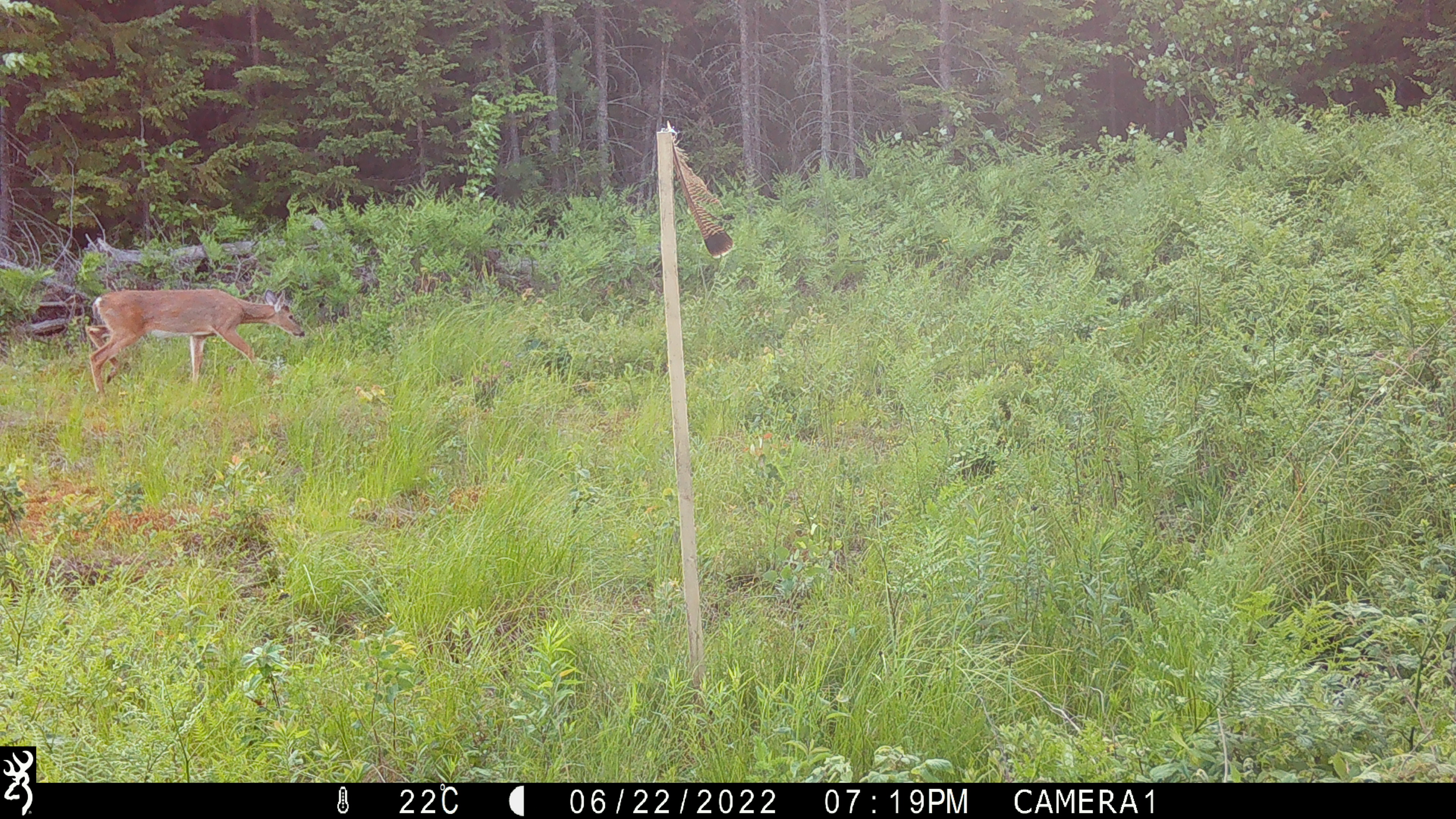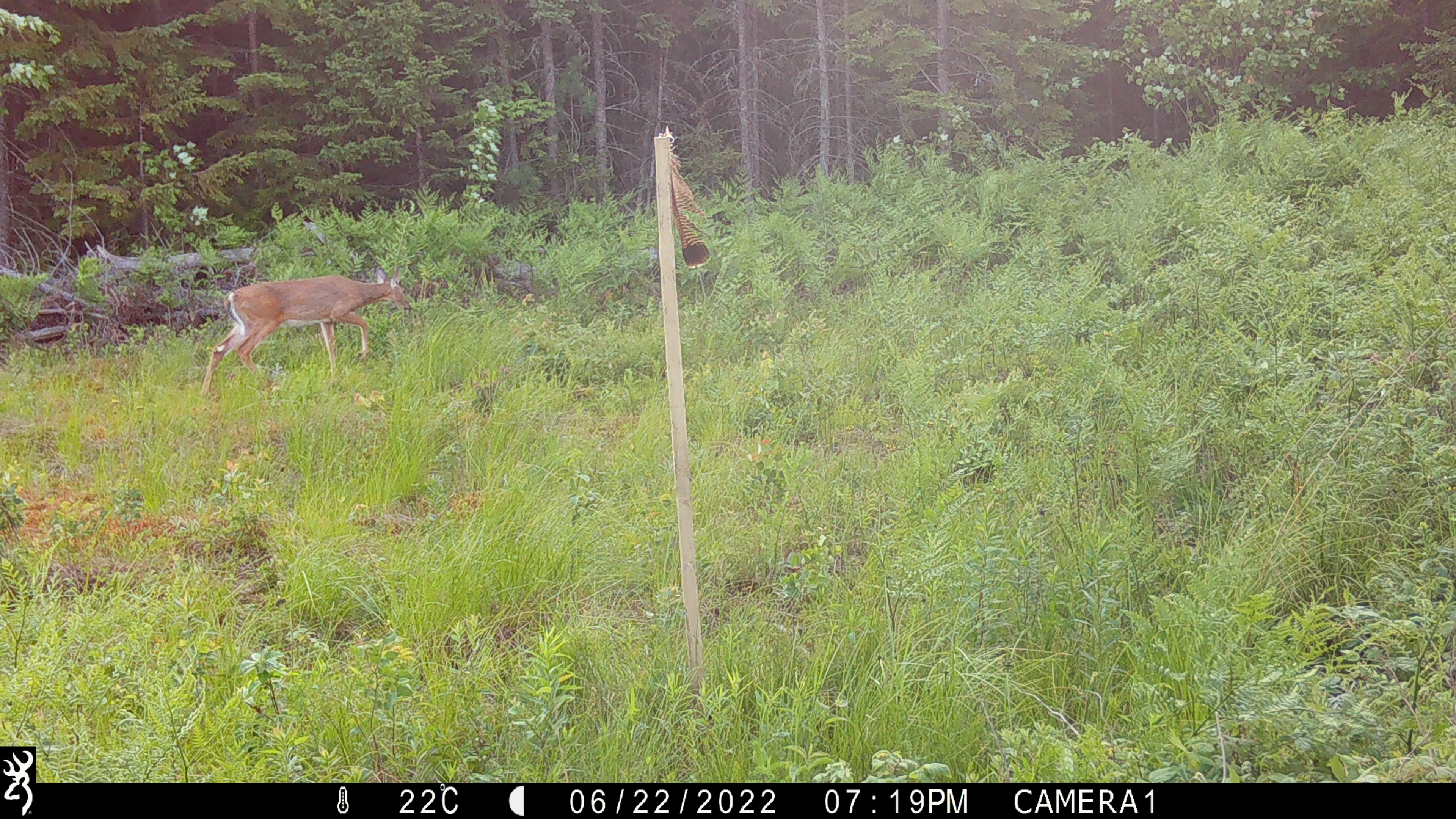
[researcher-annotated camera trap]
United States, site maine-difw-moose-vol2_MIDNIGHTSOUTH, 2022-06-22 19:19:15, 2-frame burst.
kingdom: Animalia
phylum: Chordata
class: Mammalia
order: Artiodactyla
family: Cervidae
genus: Odocoileus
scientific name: Odocoileus virginianus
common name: white-tailed deer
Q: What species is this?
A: White-tailed deer (Odocoileus virginianus).